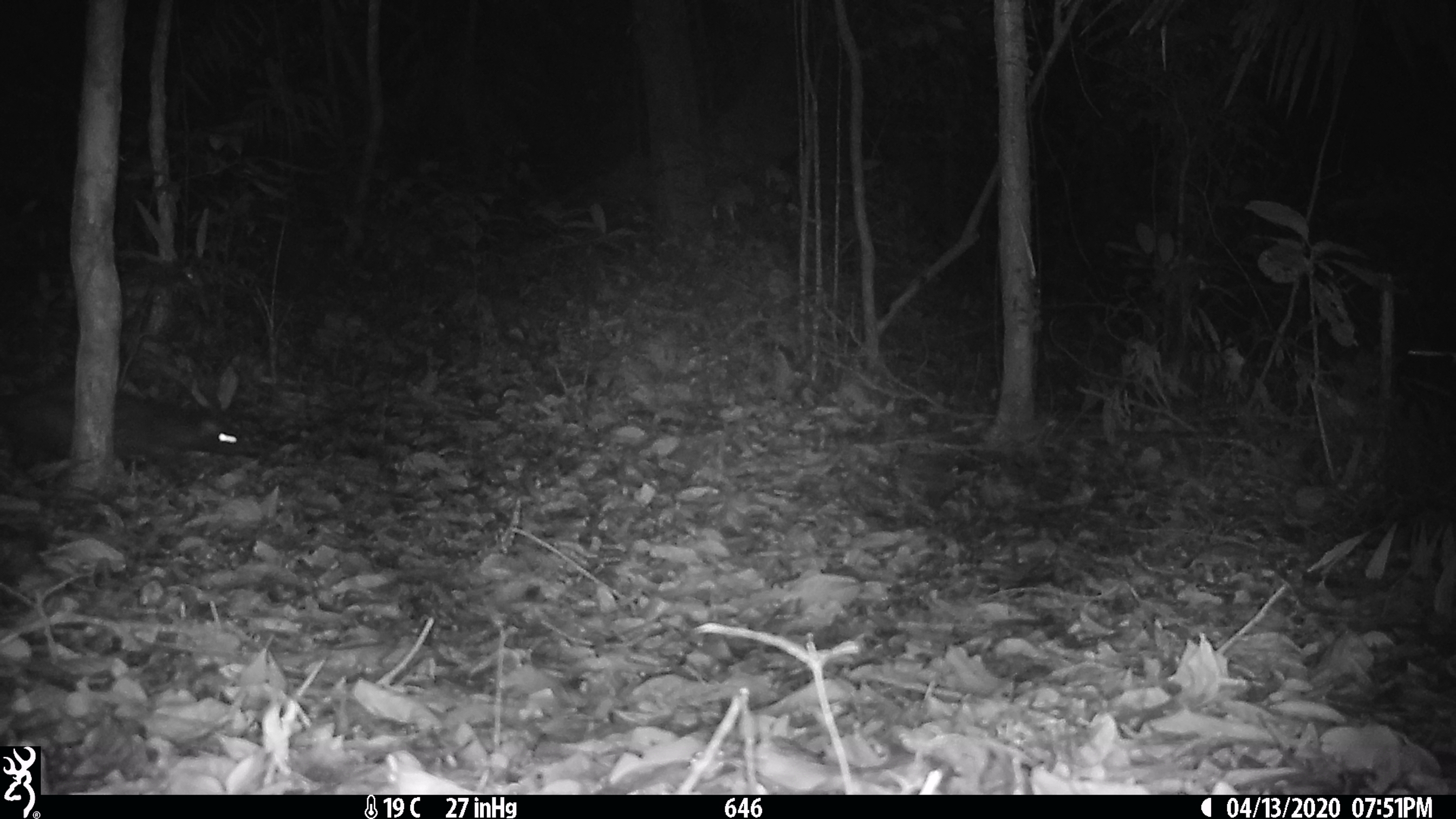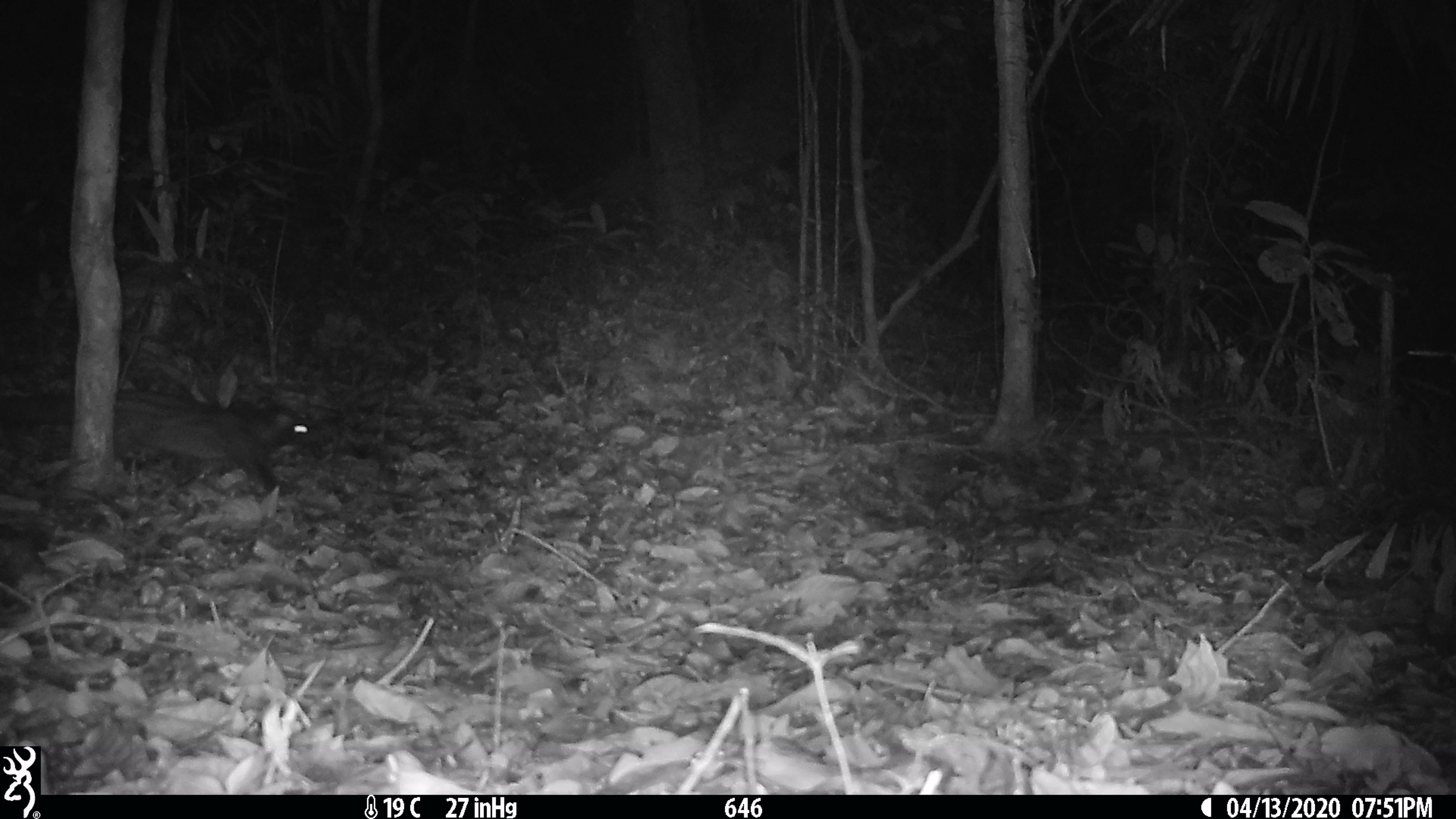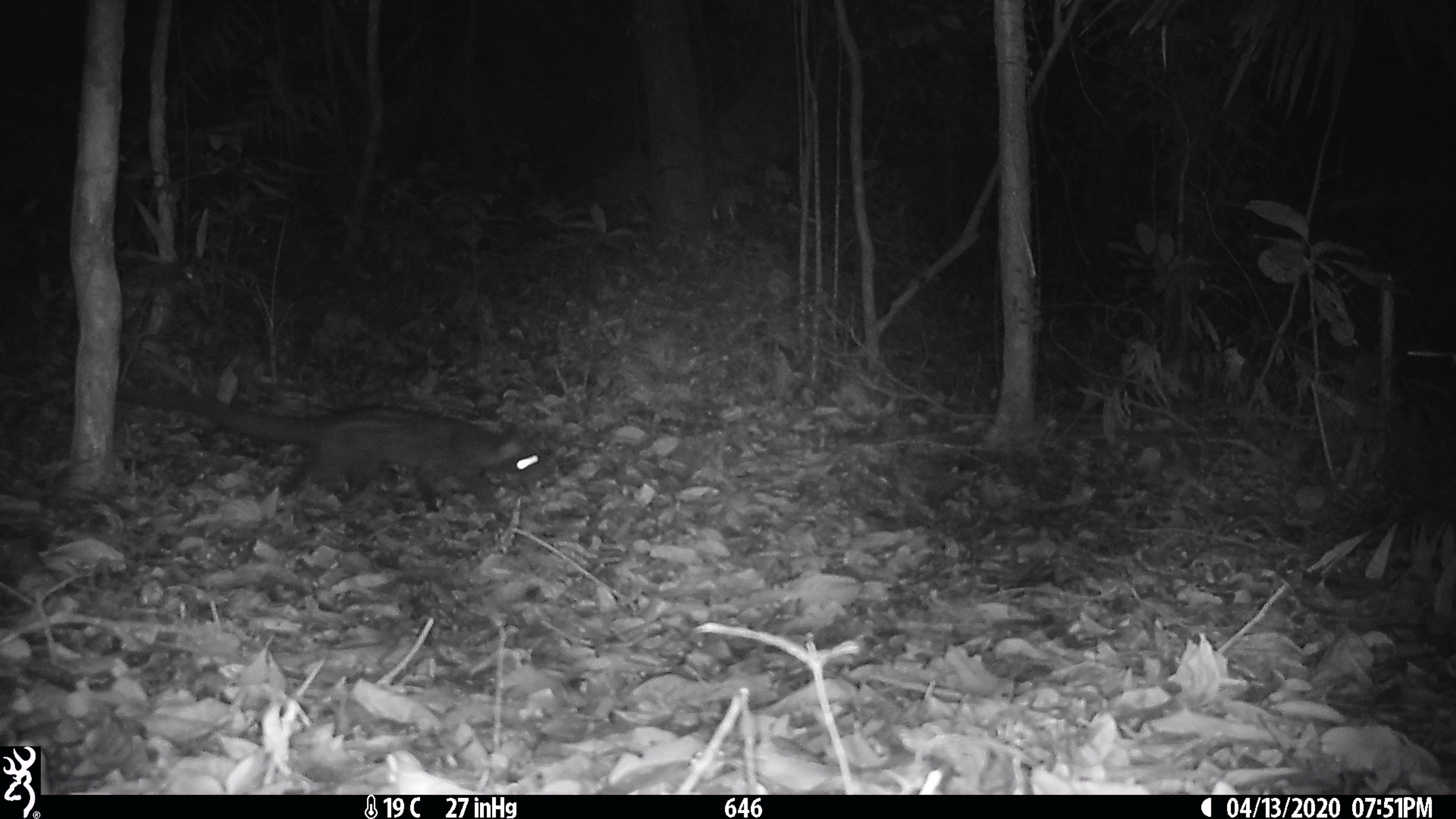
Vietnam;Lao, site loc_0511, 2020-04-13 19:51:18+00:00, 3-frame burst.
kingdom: Animalia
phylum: Chordata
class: Mammalia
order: Carnivora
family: Viverridae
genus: Paradoxurus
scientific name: Paradoxurus hermaphroditus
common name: common palm civet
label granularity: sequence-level